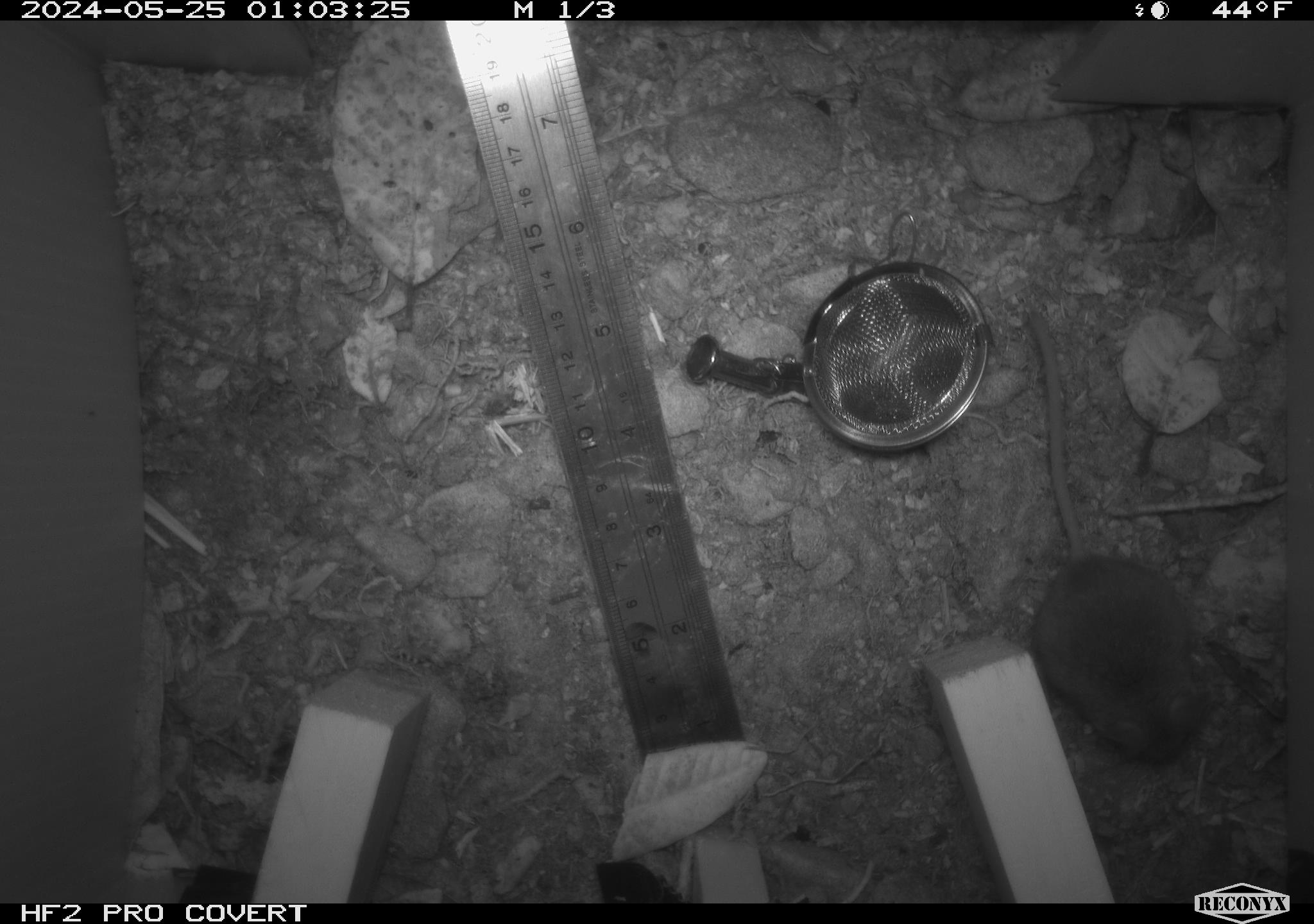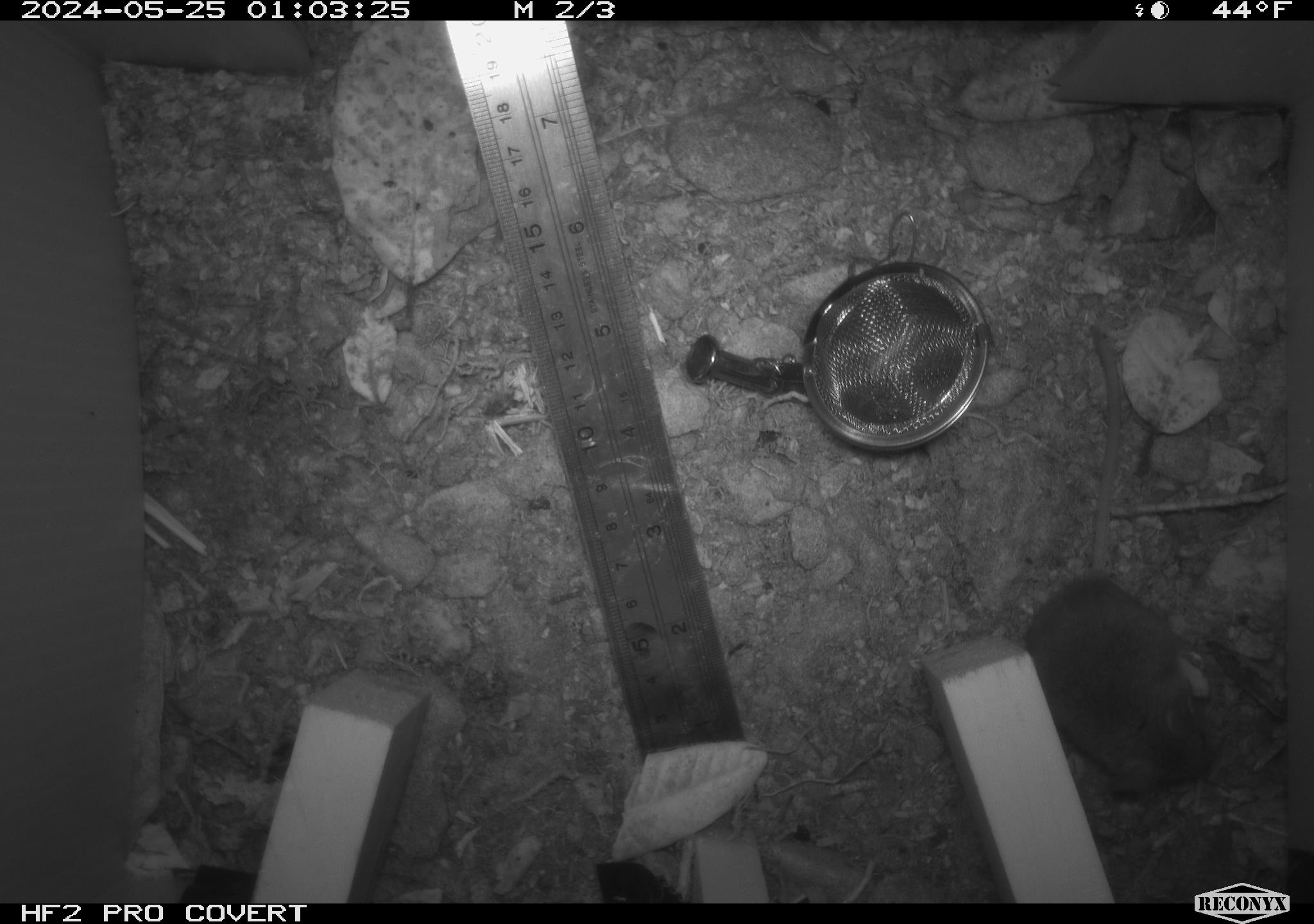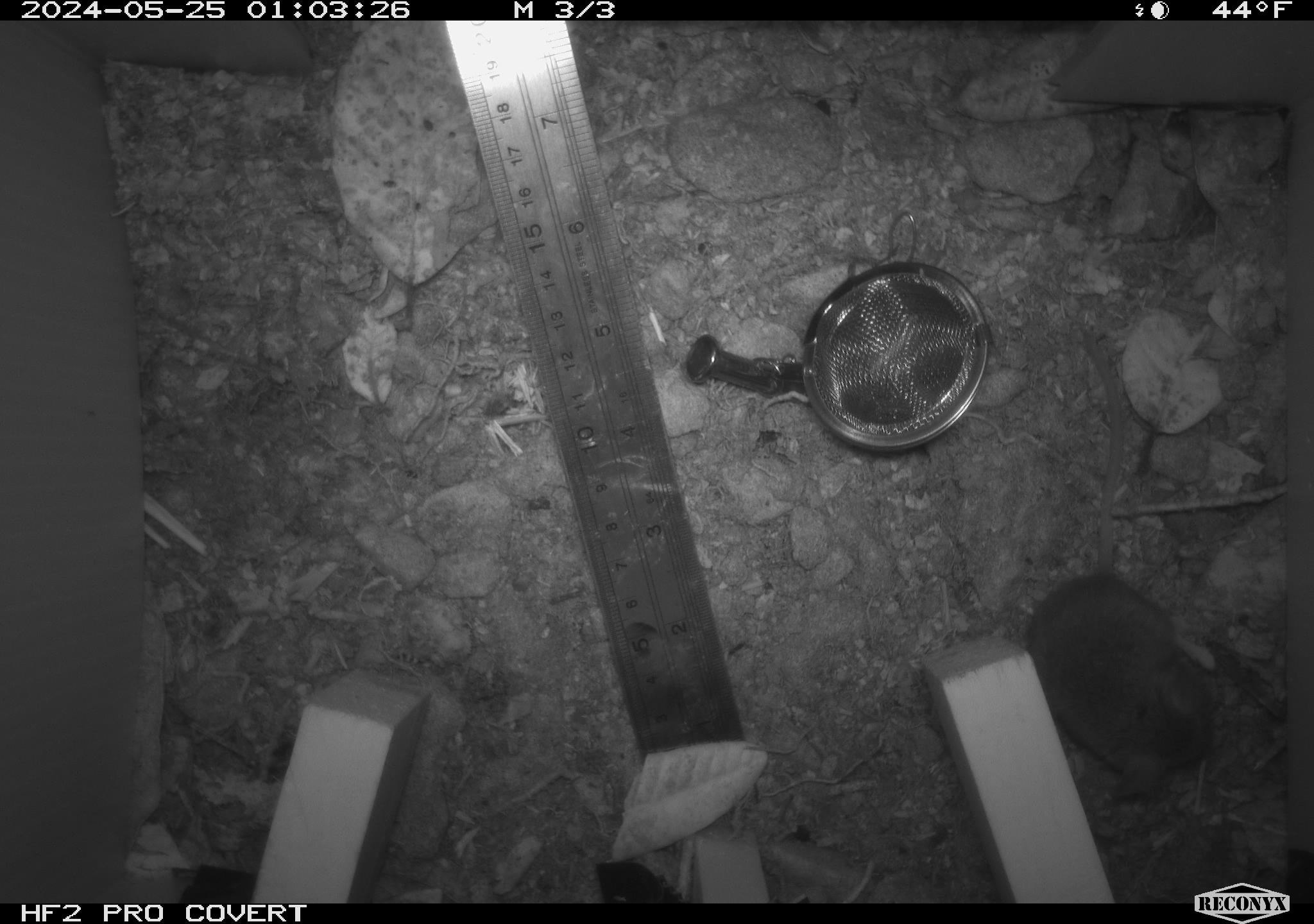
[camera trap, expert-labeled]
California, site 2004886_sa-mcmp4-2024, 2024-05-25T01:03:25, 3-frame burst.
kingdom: Animalia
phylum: Chordata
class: Mammalia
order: Rodentia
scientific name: Rodentia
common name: mouse species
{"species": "mouse species (Rodentia)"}